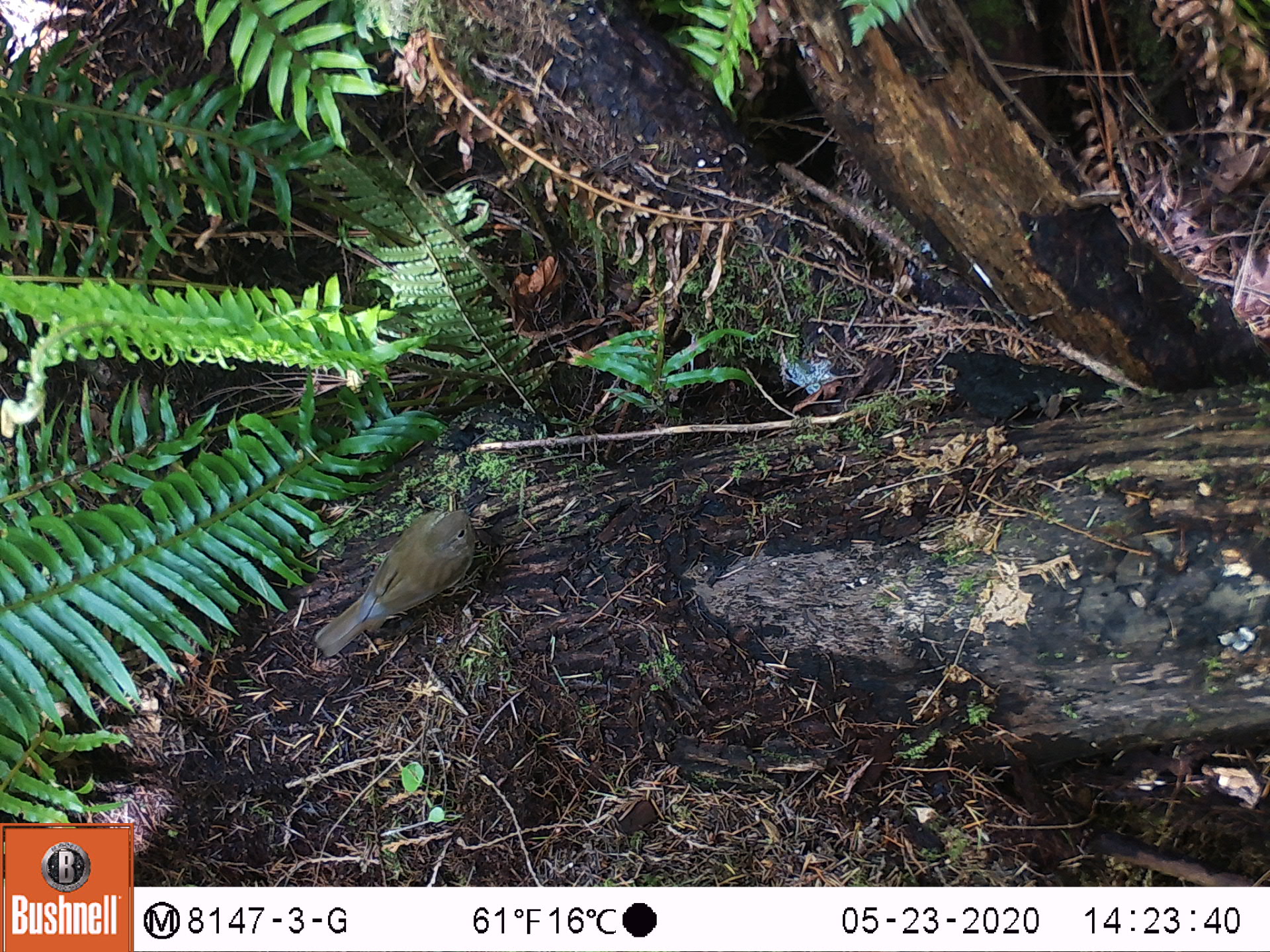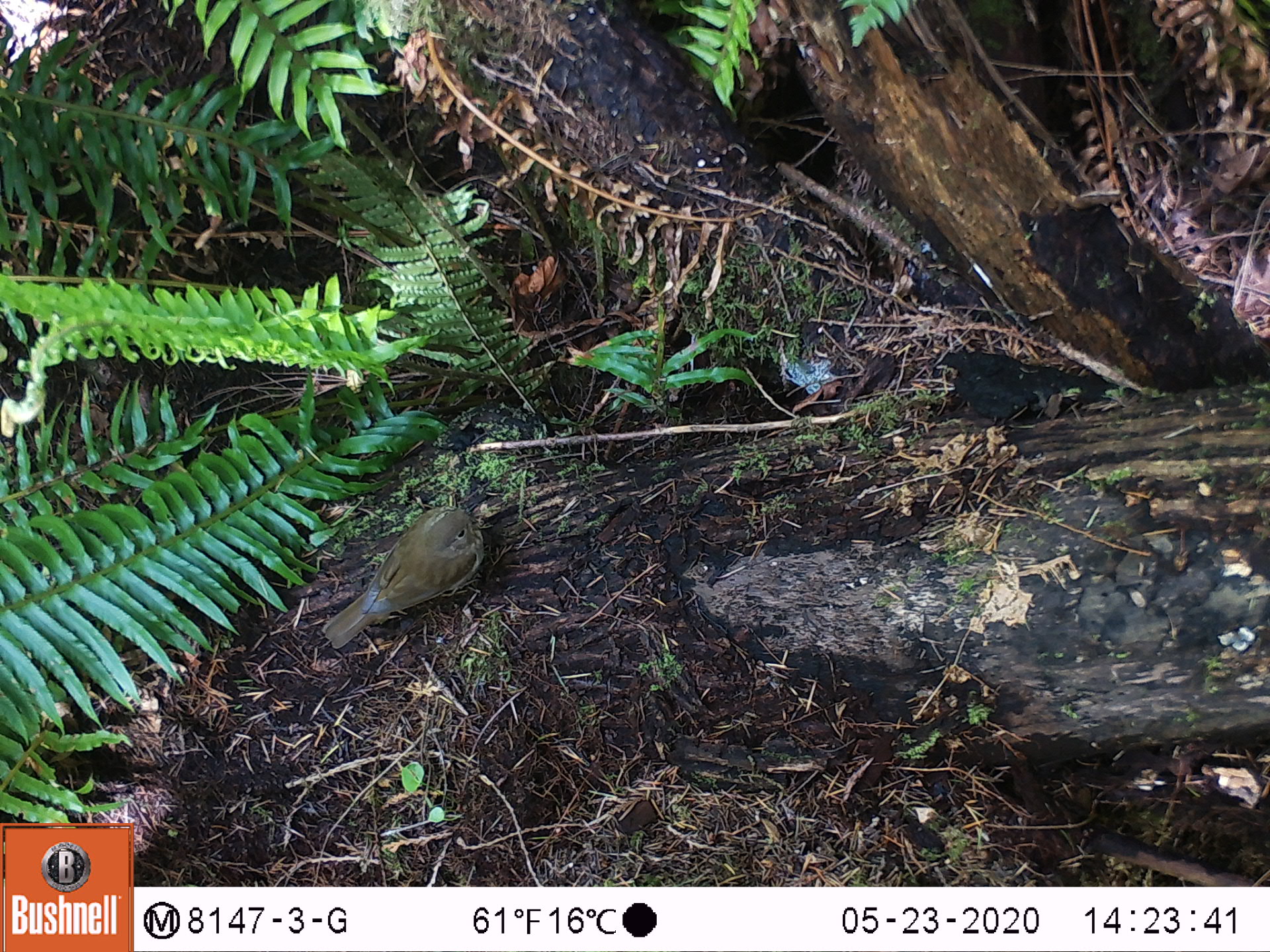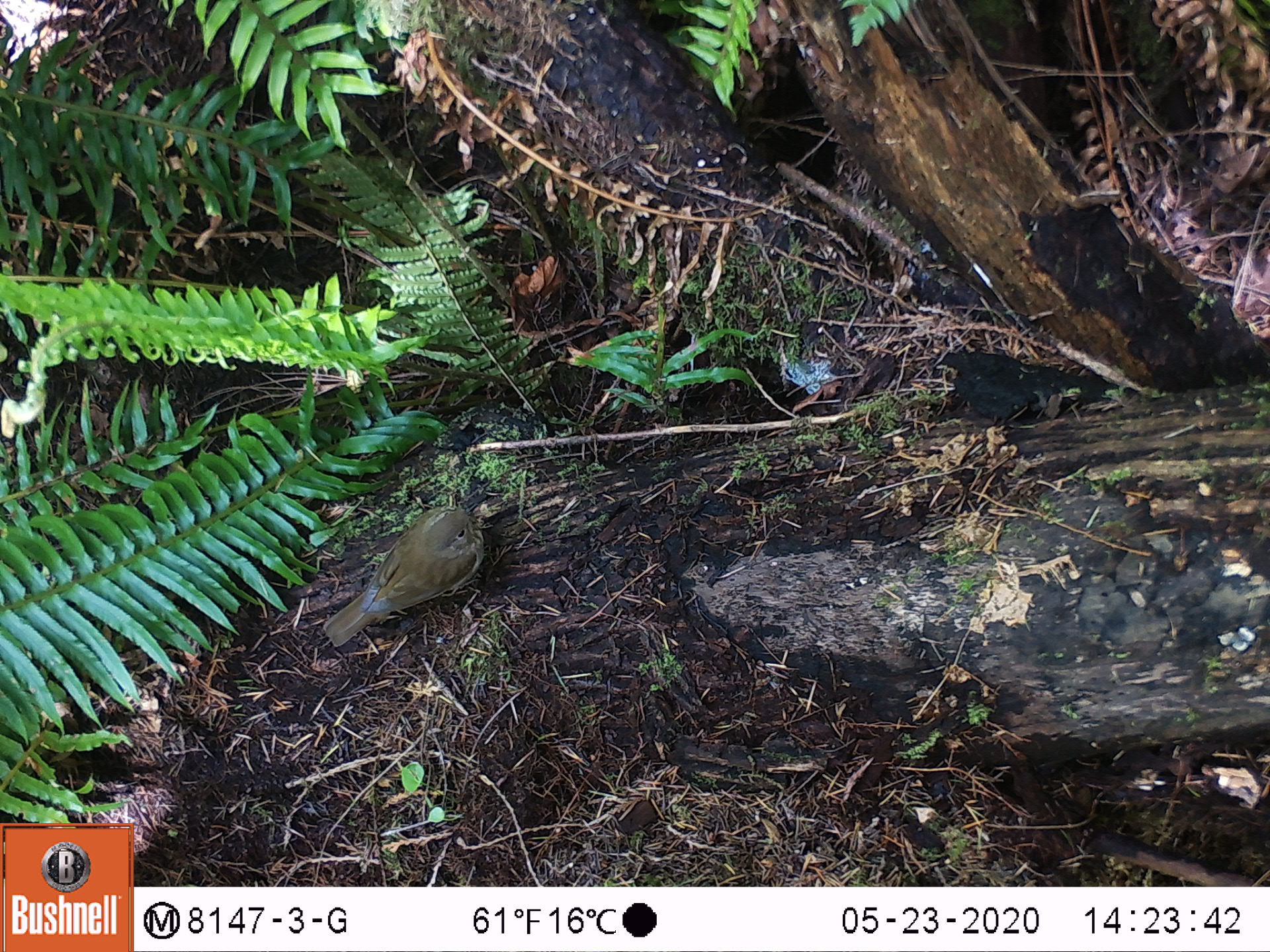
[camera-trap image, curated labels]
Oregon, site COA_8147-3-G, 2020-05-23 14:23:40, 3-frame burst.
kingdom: Animalia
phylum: Chordata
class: Aves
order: Passeriformes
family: Turdidae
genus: Catharus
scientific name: Catharus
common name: brown thrushes and nightingale-thrushes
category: catharus species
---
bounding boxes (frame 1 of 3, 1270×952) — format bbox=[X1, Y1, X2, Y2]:
catharus species: bbox=[307, 497, 485, 668]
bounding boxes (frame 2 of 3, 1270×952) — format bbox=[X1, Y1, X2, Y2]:
catharus species: bbox=[304, 499, 487, 657]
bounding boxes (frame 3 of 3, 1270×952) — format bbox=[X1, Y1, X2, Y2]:
catharus species: bbox=[317, 500, 489, 655]